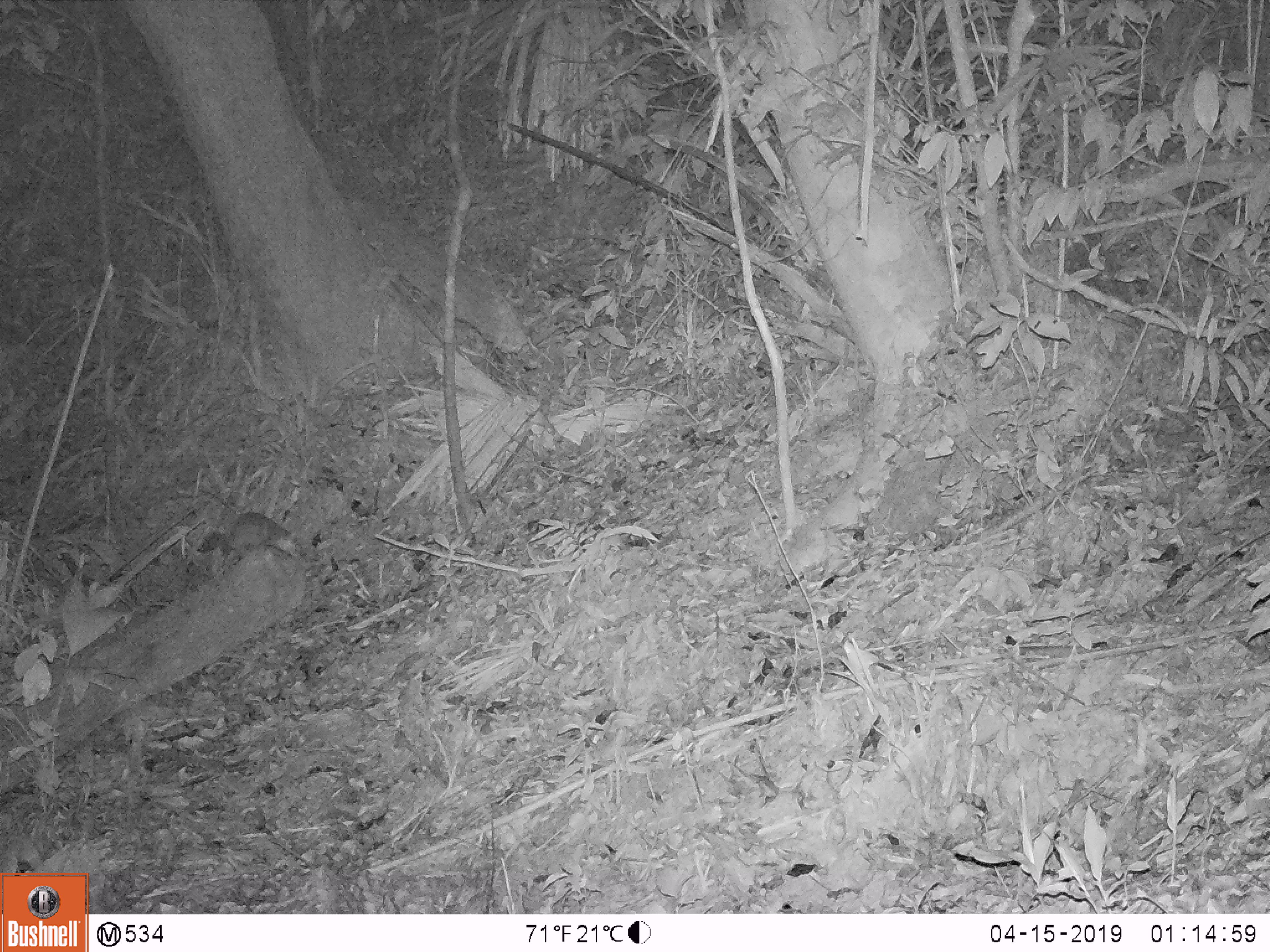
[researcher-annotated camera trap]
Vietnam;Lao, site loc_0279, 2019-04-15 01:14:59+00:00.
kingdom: Animalia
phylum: Chordata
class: Mammalia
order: Carnivora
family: Mustelidae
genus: Melogale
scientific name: Melogale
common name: ferret badger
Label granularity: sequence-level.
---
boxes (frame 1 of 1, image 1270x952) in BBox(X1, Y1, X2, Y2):
ferret badger: BBox(225, 510, 307, 557)